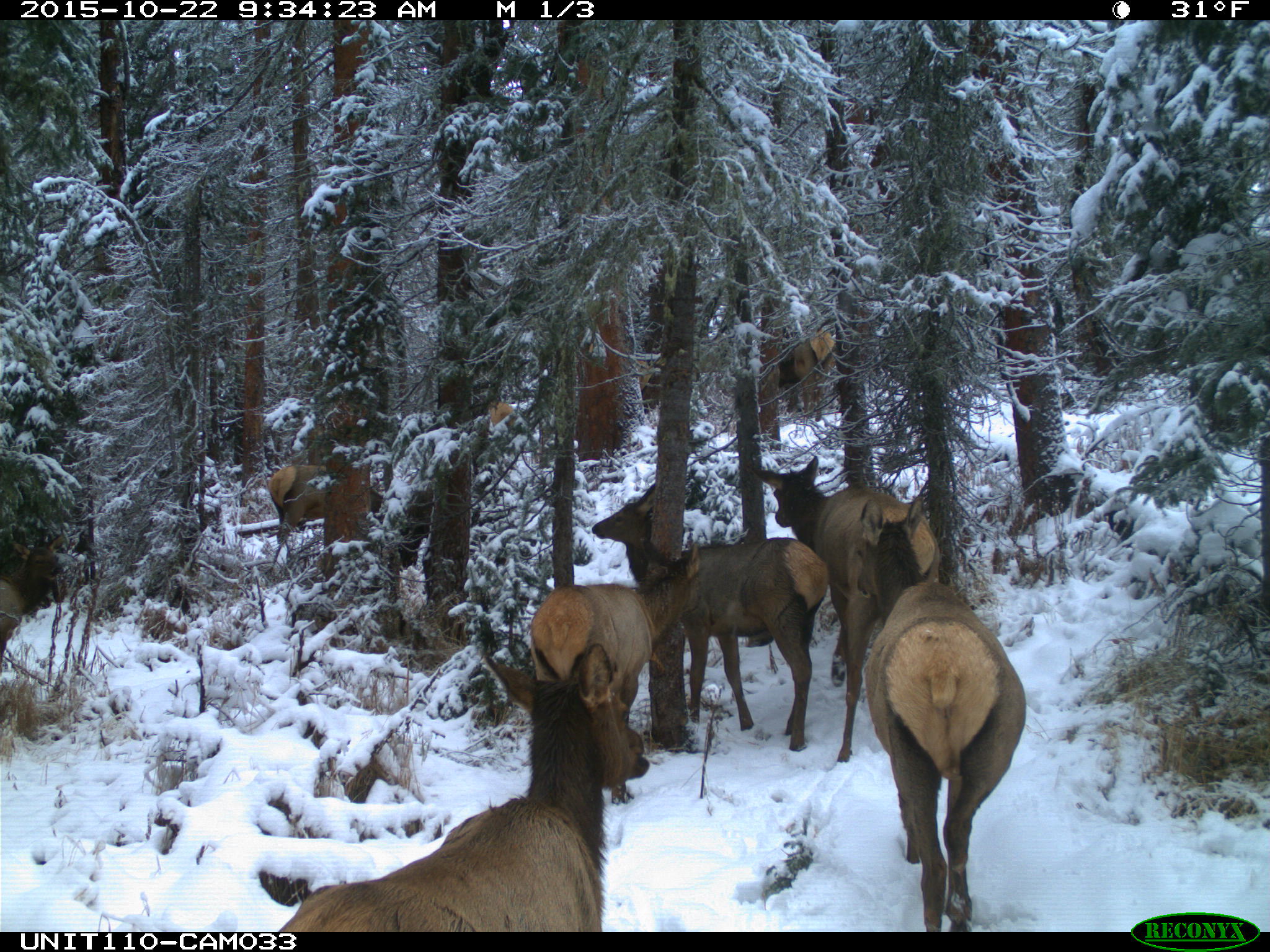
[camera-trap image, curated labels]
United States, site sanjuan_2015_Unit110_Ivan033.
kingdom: Animalia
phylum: Chordata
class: Mammalia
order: Artiodactyla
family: Cervidae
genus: Cervus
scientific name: Cervus elaphus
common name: red deer